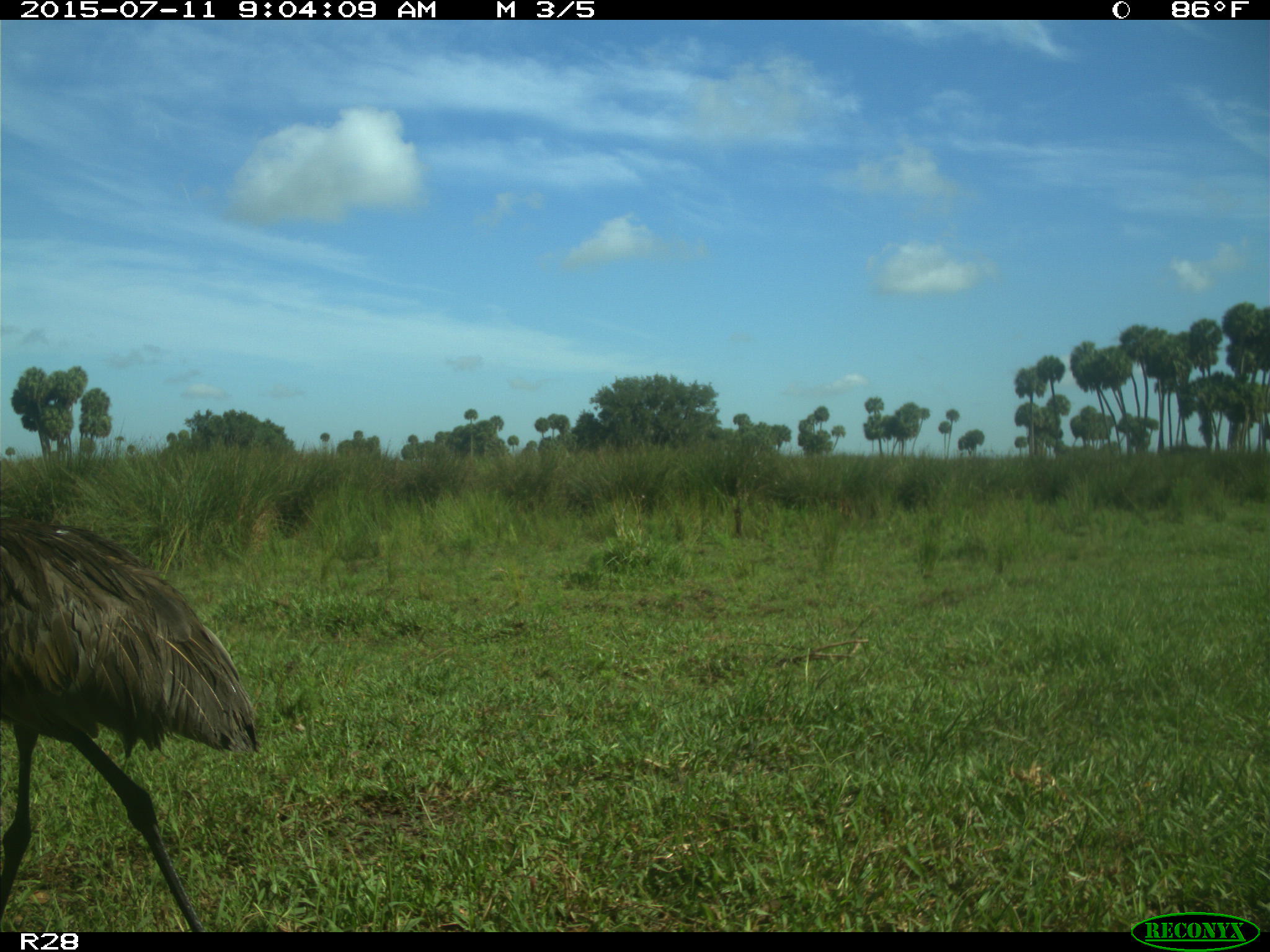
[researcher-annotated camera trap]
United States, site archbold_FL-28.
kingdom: Animalia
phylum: Chordata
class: Aves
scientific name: Aves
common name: birds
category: unidentified bird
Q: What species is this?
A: Unidentified bird (birds) (Aves).